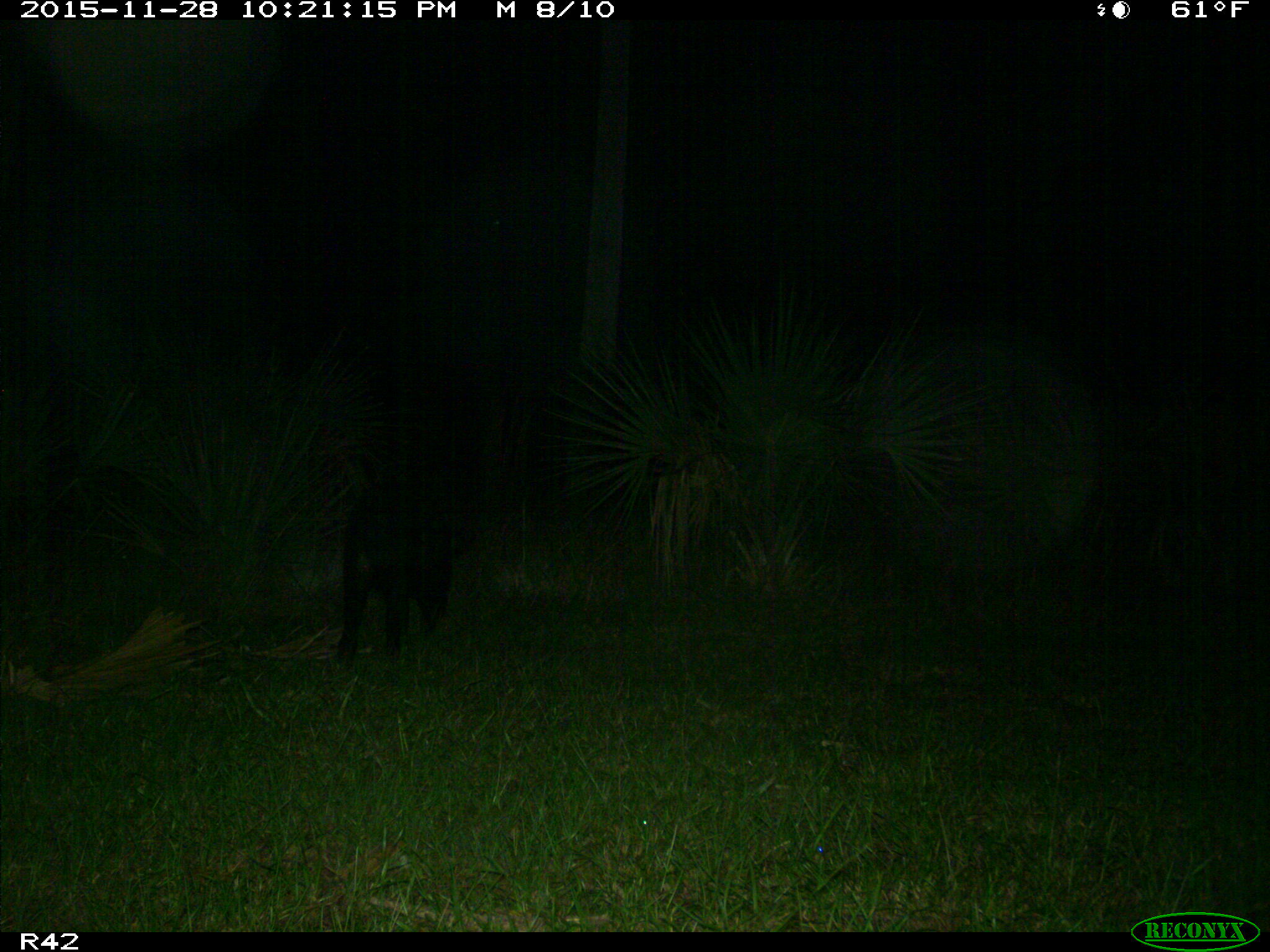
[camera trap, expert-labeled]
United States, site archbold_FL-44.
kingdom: Animalia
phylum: Chordata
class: Mammalia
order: Artiodactyla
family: Suidae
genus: Sus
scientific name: Sus scrofa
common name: wild boar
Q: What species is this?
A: Sus scrofa (wild boar).